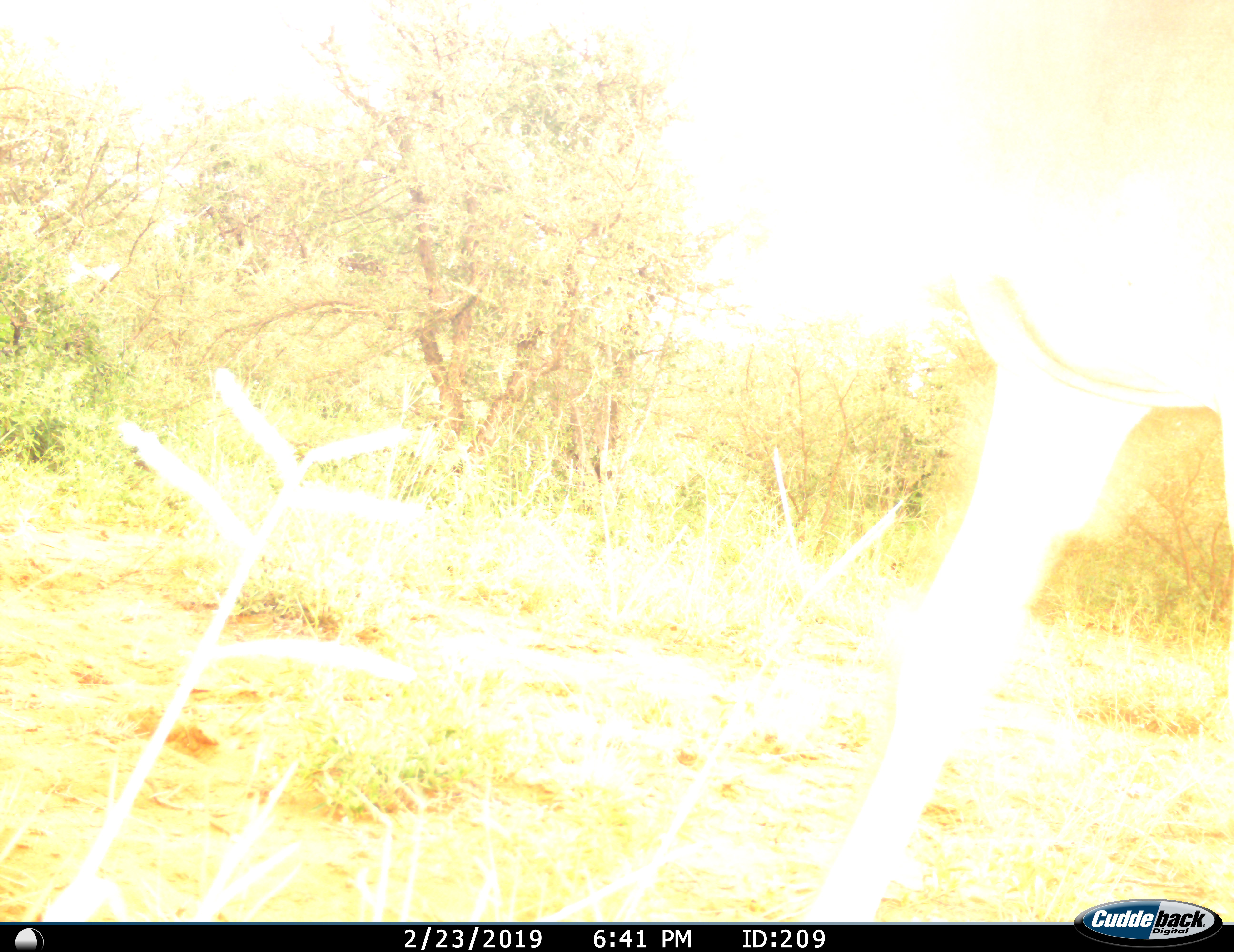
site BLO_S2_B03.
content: unidentified animal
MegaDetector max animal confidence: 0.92